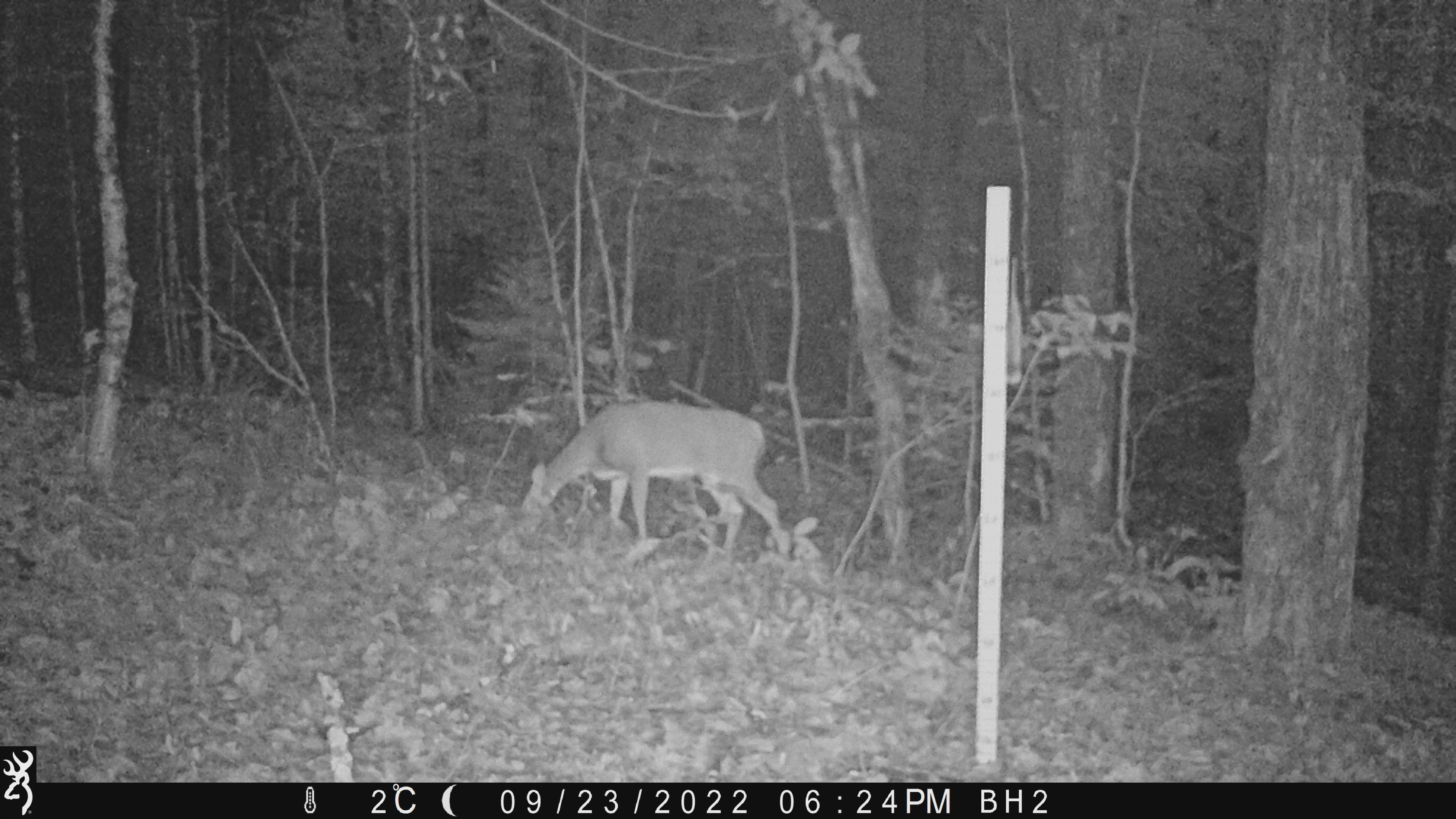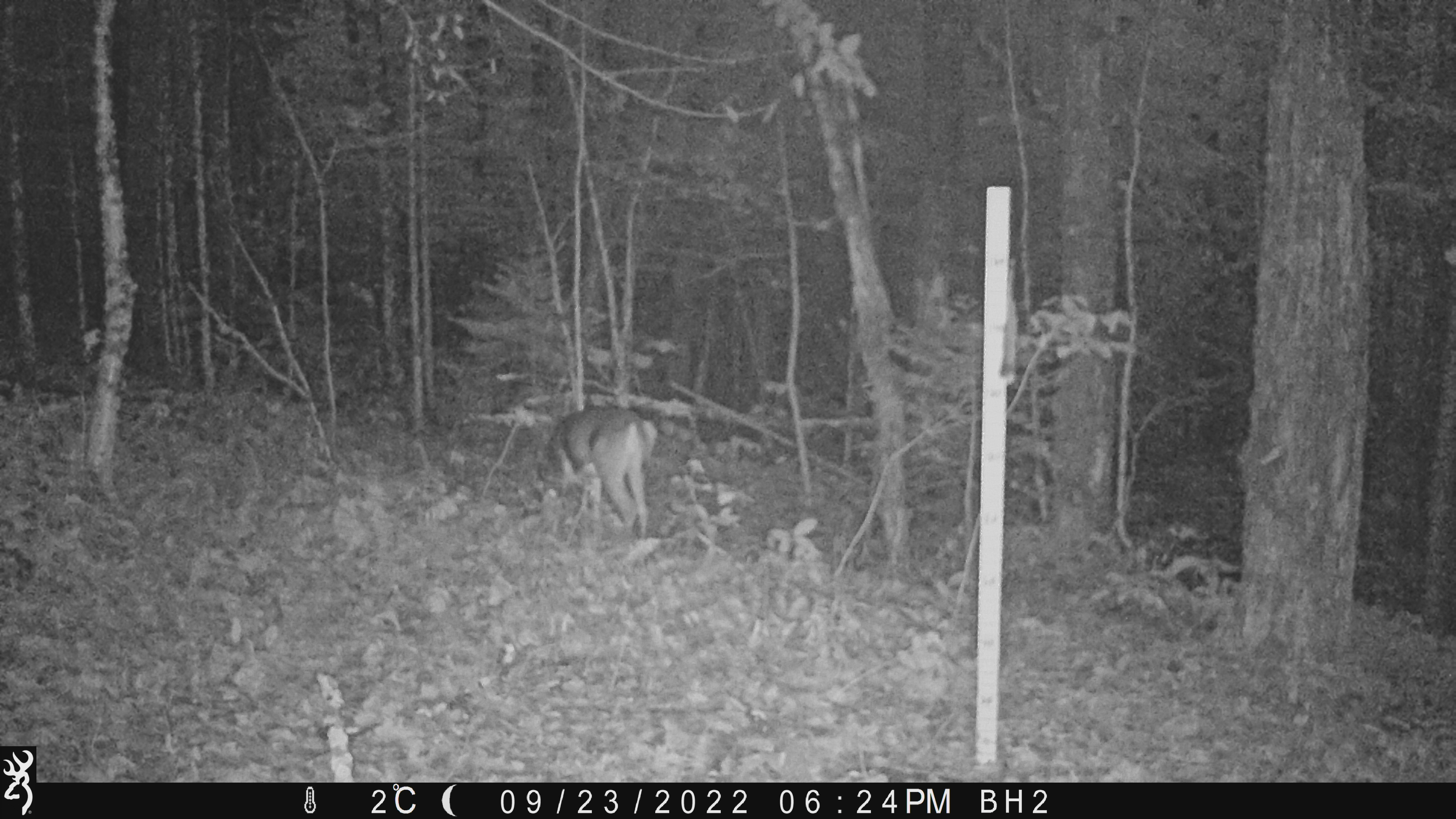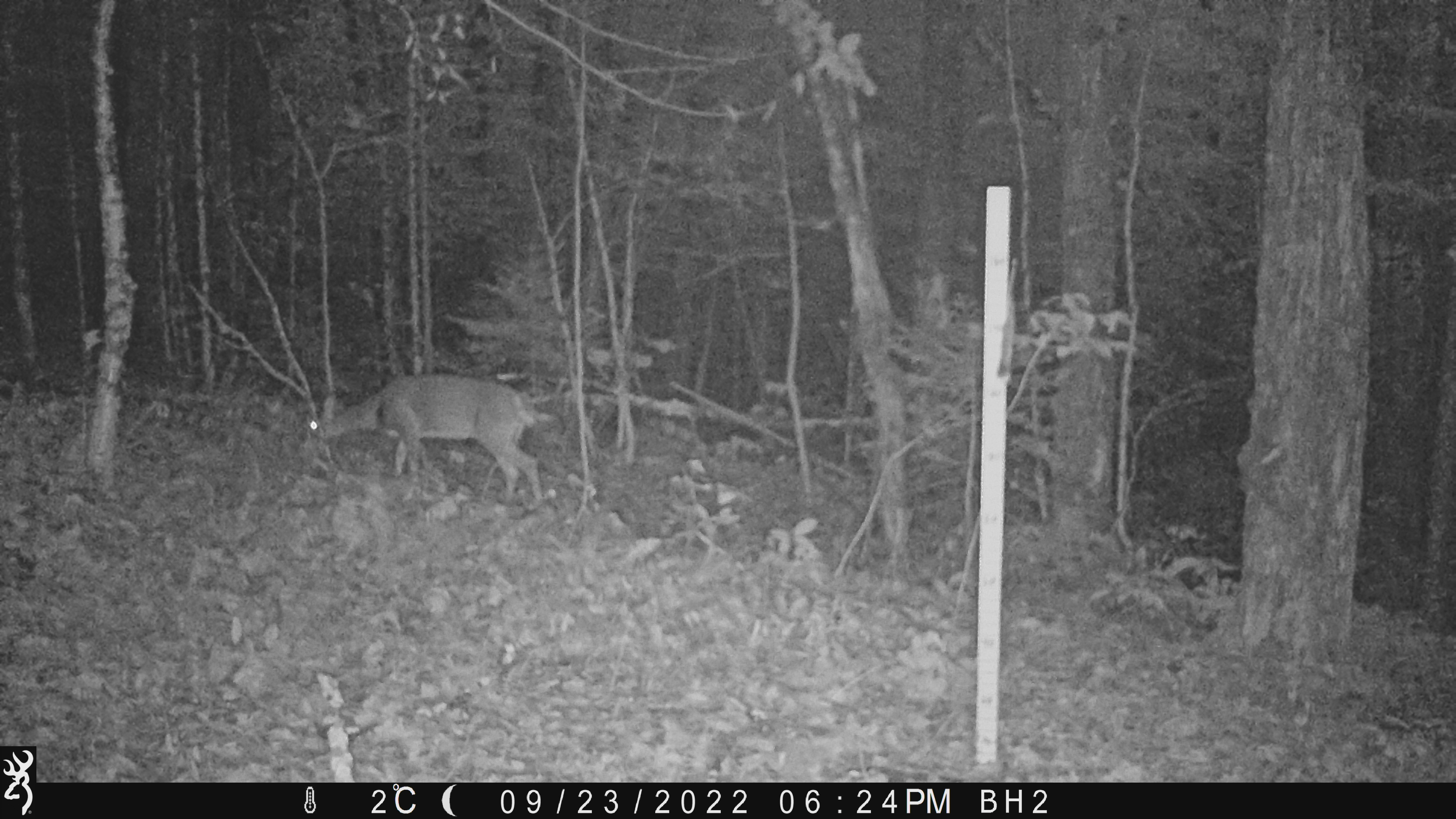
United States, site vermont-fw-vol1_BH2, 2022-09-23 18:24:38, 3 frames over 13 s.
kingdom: Animalia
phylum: Chordata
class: Mammalia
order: Artiodactyla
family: Cervidae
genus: Odocoileus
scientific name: Odocoileus virginianus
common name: white-tailed deer